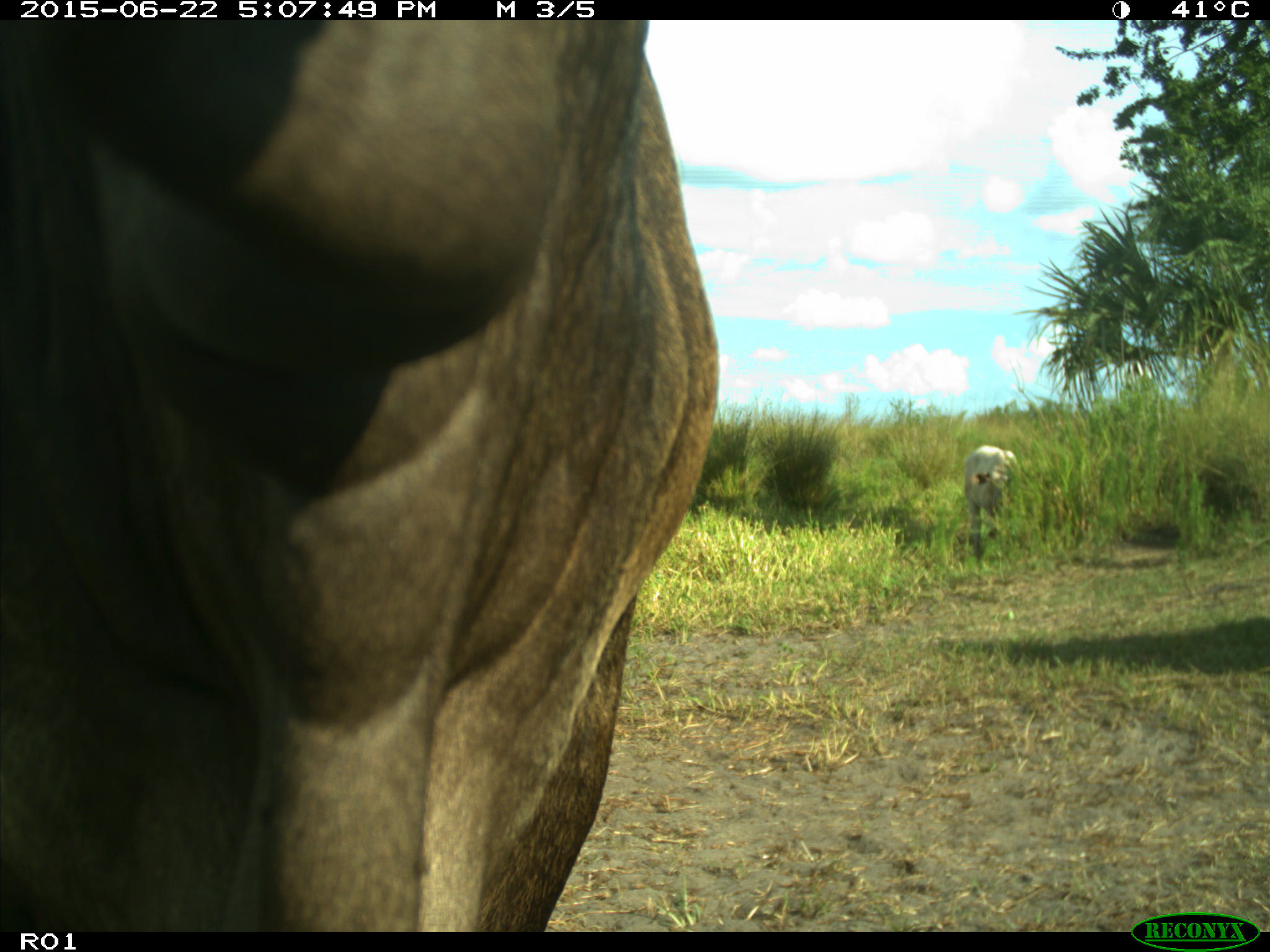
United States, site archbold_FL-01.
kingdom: Animalia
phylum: Chordata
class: Mammalia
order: Artiodactyla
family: Bovidae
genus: Bos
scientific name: Bos taurus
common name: domestic cow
Bos taurus (domestic cow).